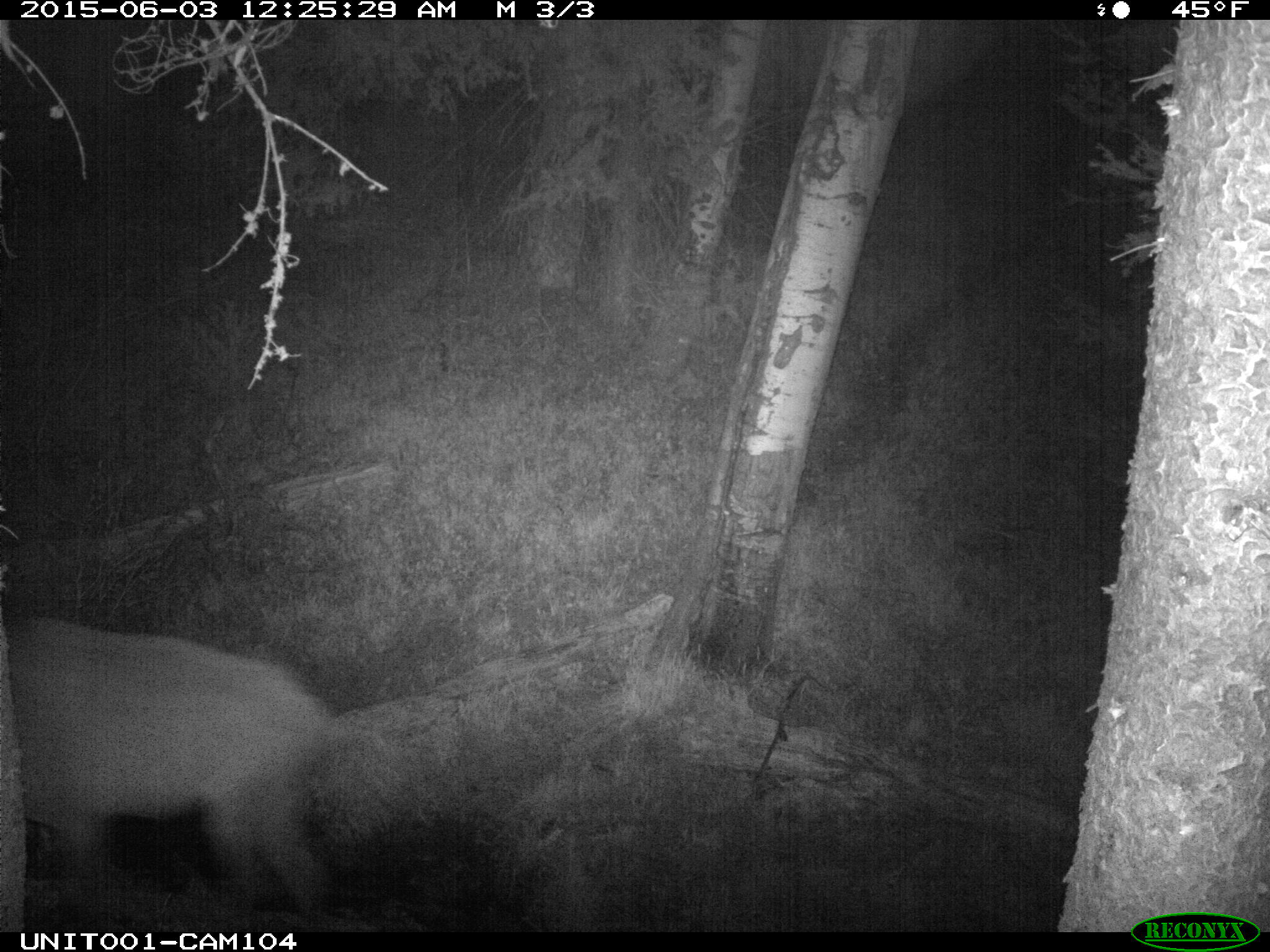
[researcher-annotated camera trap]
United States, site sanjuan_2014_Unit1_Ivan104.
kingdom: Animalia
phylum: Chordata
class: Mammalia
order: Artiodactyla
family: Cervidae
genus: Cervus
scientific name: Cervus elaphus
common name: red deer